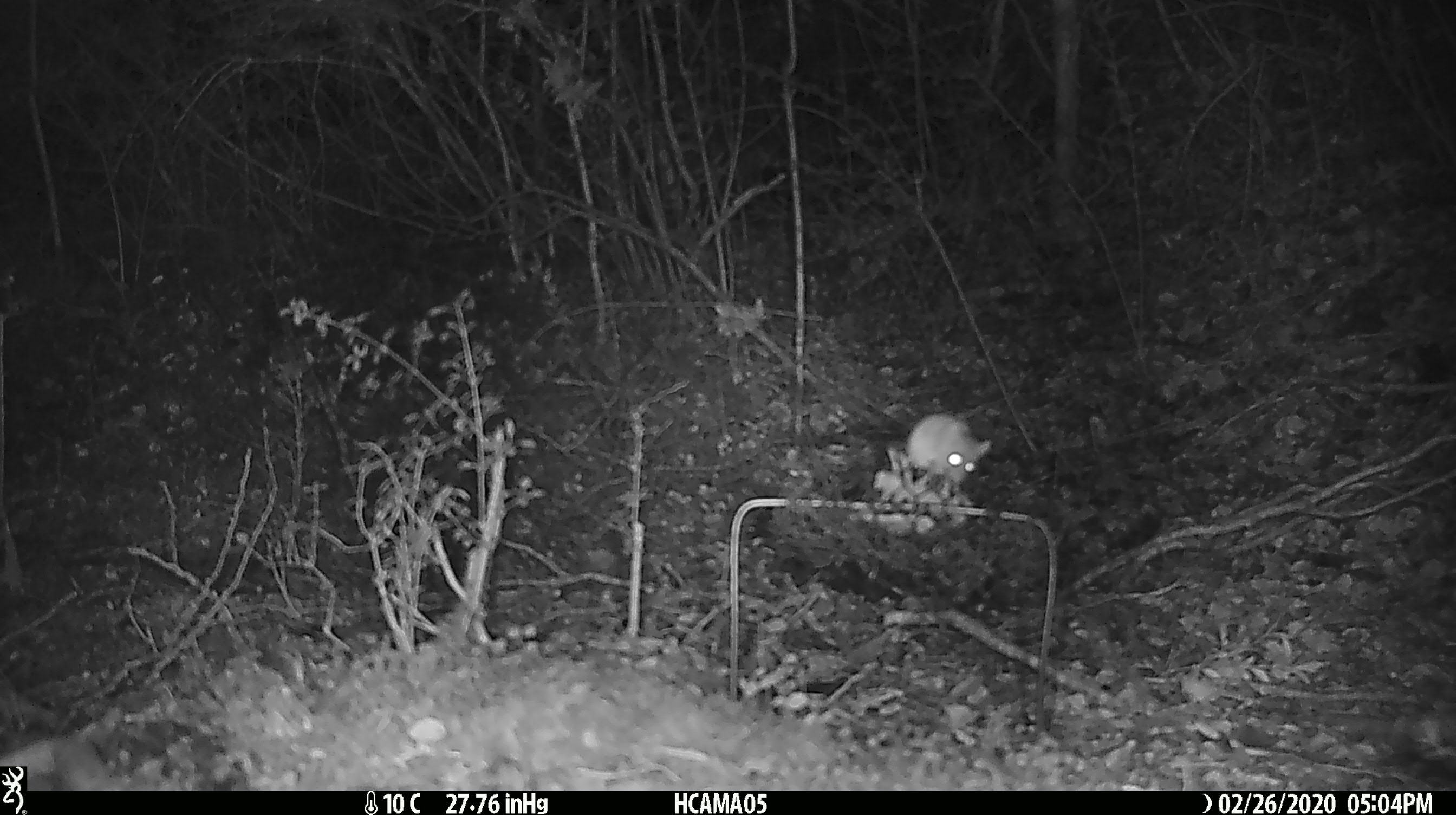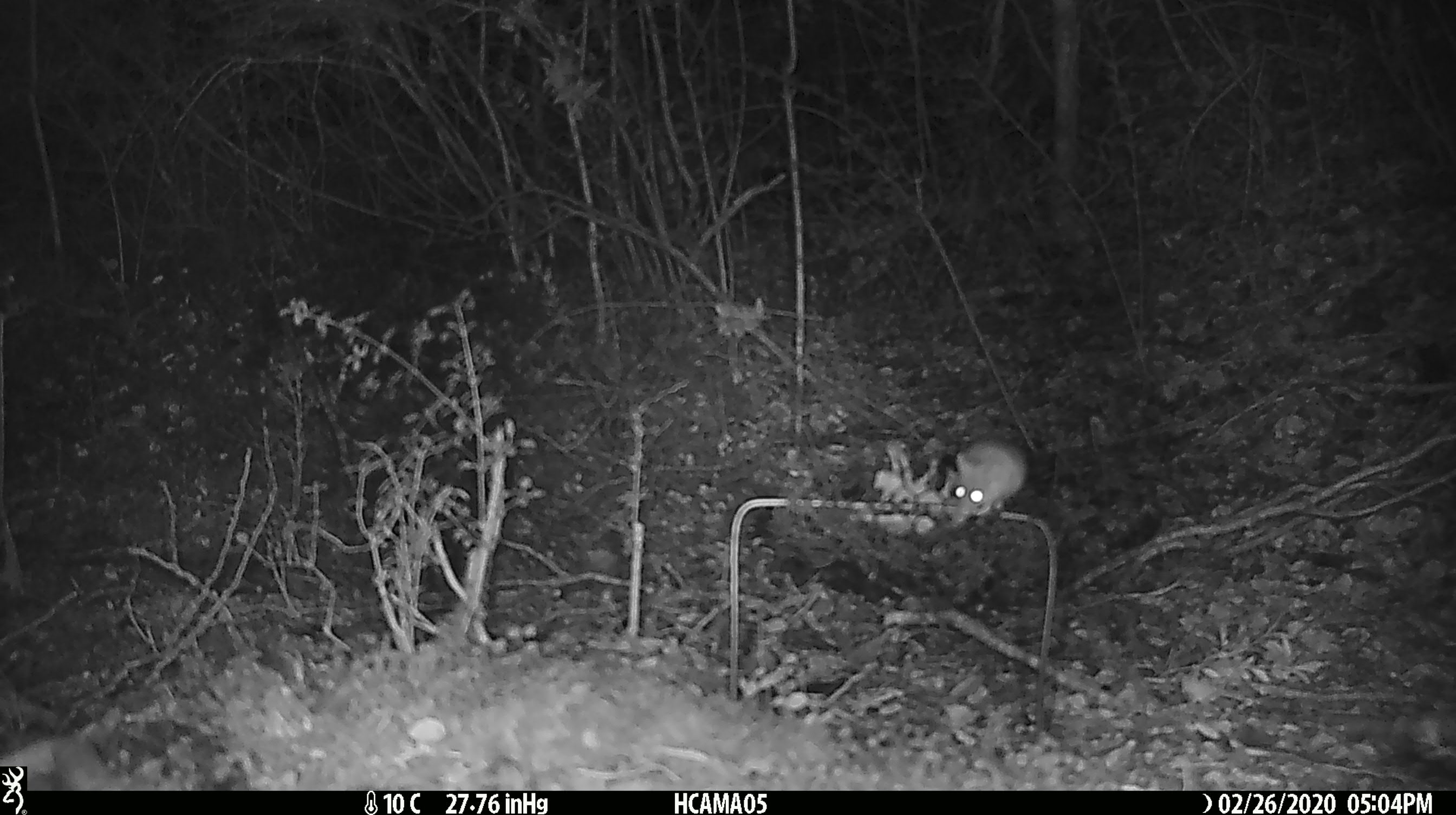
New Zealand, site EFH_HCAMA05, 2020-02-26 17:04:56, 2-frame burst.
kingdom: Animalia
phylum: Chordata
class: Mammalia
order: Rodentia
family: Muridae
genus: Mus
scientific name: Mus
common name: mouse